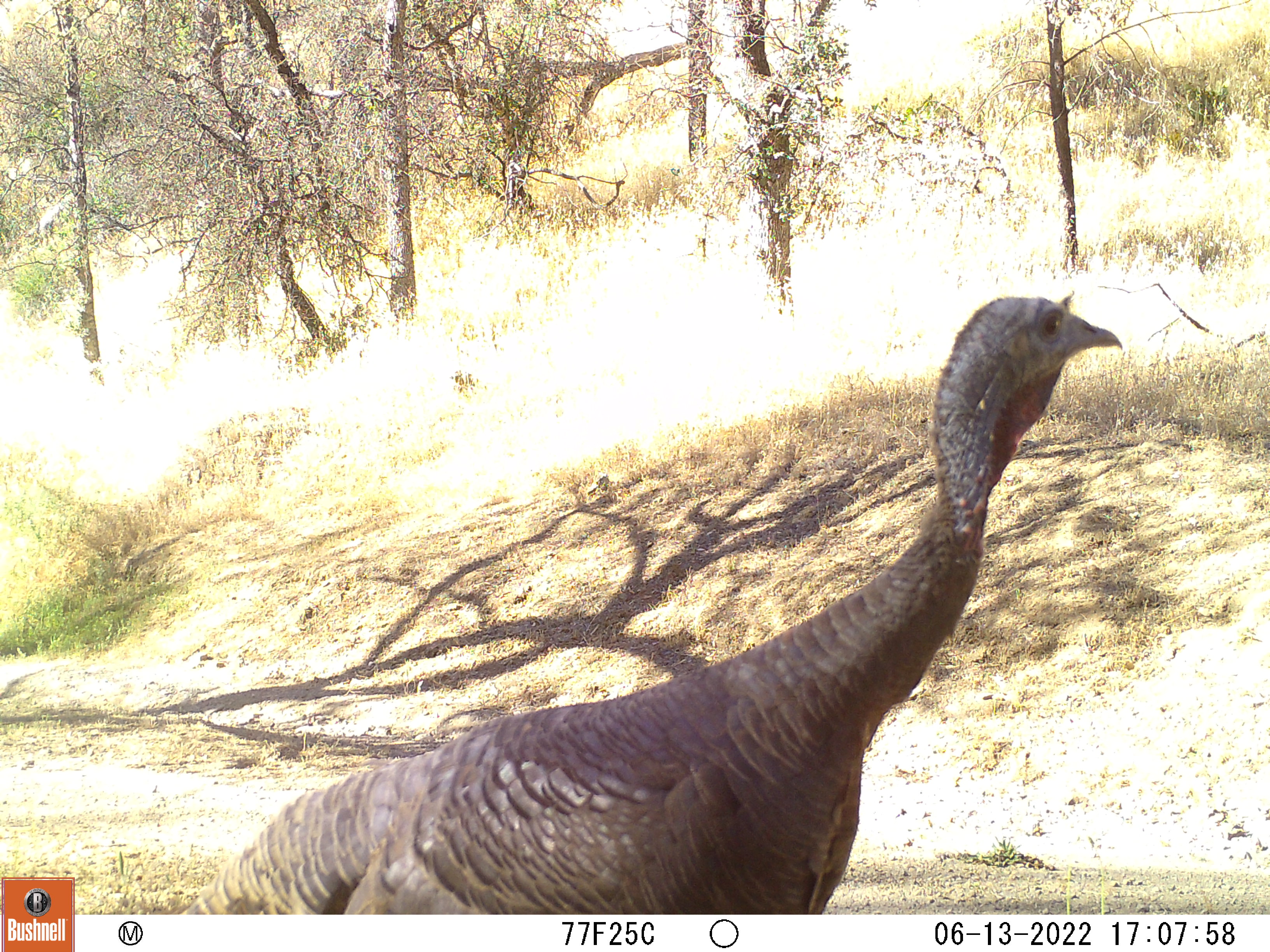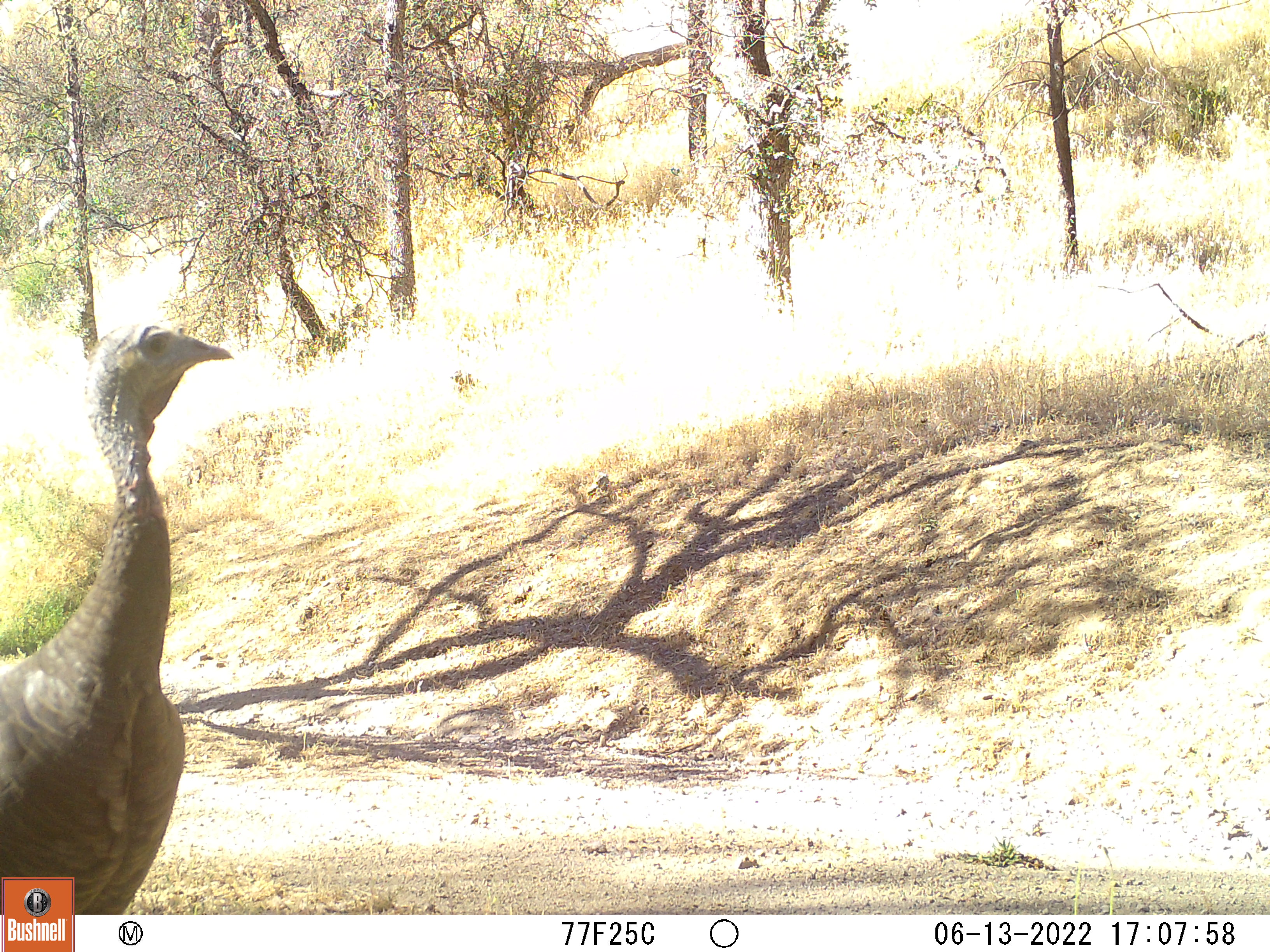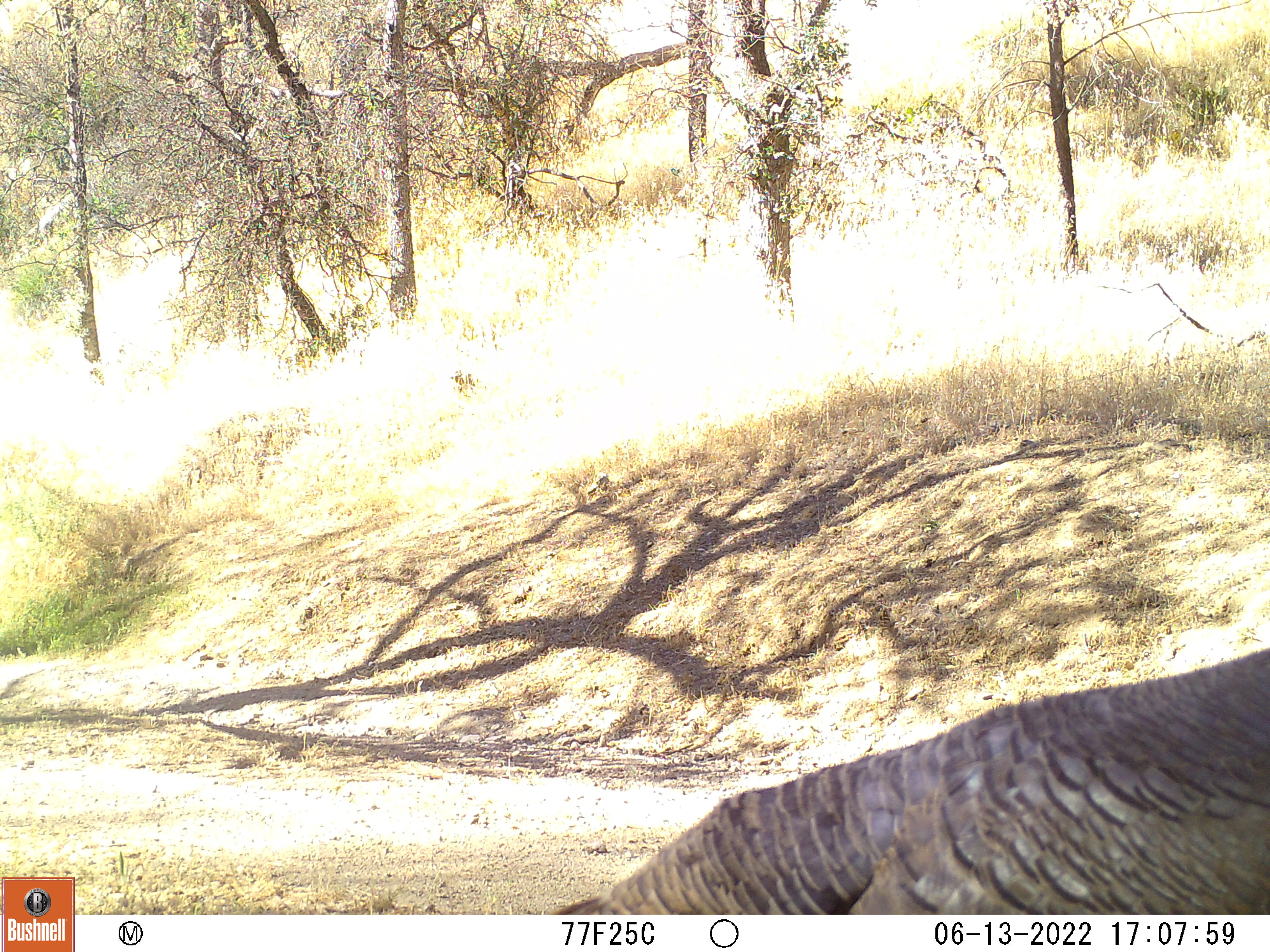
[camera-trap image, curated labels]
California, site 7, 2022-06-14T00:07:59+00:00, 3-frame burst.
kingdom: Animalia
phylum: Chordata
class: Aves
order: Galliformes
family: Phasianidae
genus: Meleagris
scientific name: Meleagris gallopavo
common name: turkey